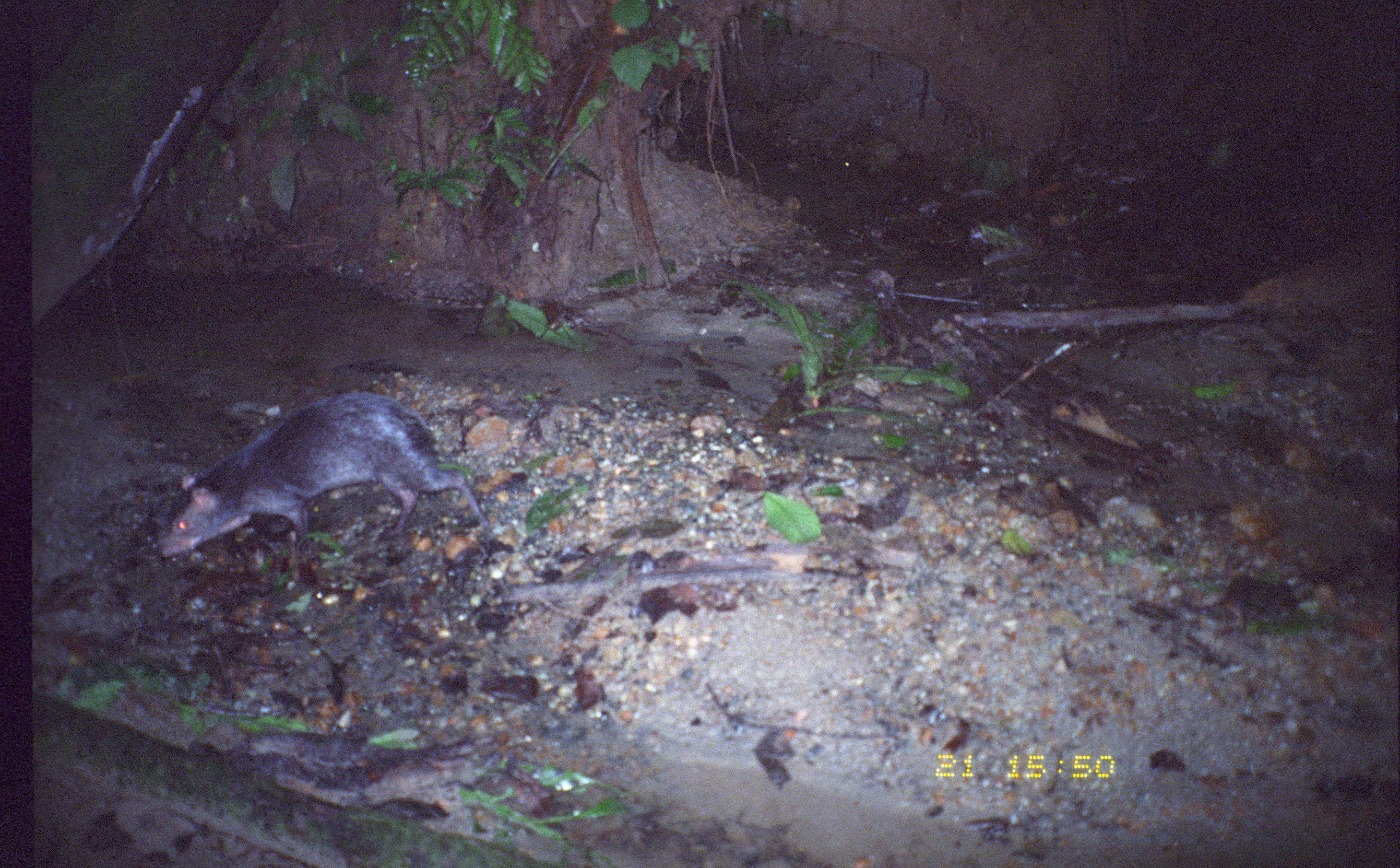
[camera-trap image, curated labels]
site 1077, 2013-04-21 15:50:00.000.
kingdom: Animalia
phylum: Chordata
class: Mammalia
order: Rodentia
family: Dasyproctidae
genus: Dasyprocta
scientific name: Dasyprocta fuliginosa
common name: black agouti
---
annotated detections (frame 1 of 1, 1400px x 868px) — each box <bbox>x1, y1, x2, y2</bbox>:
dasyprocta fuliginosa: <bbox>154, 392, 489, 564</bbox>